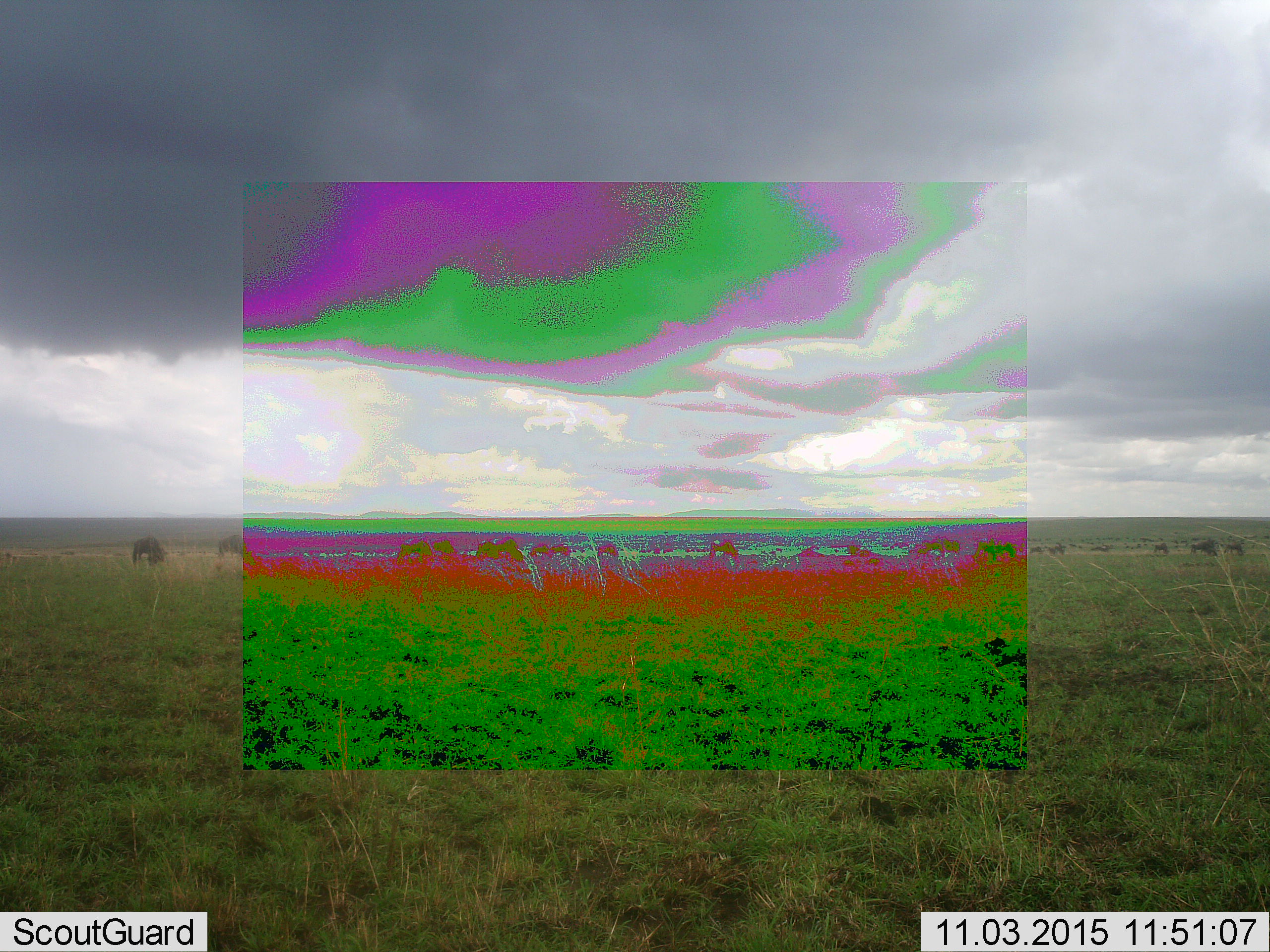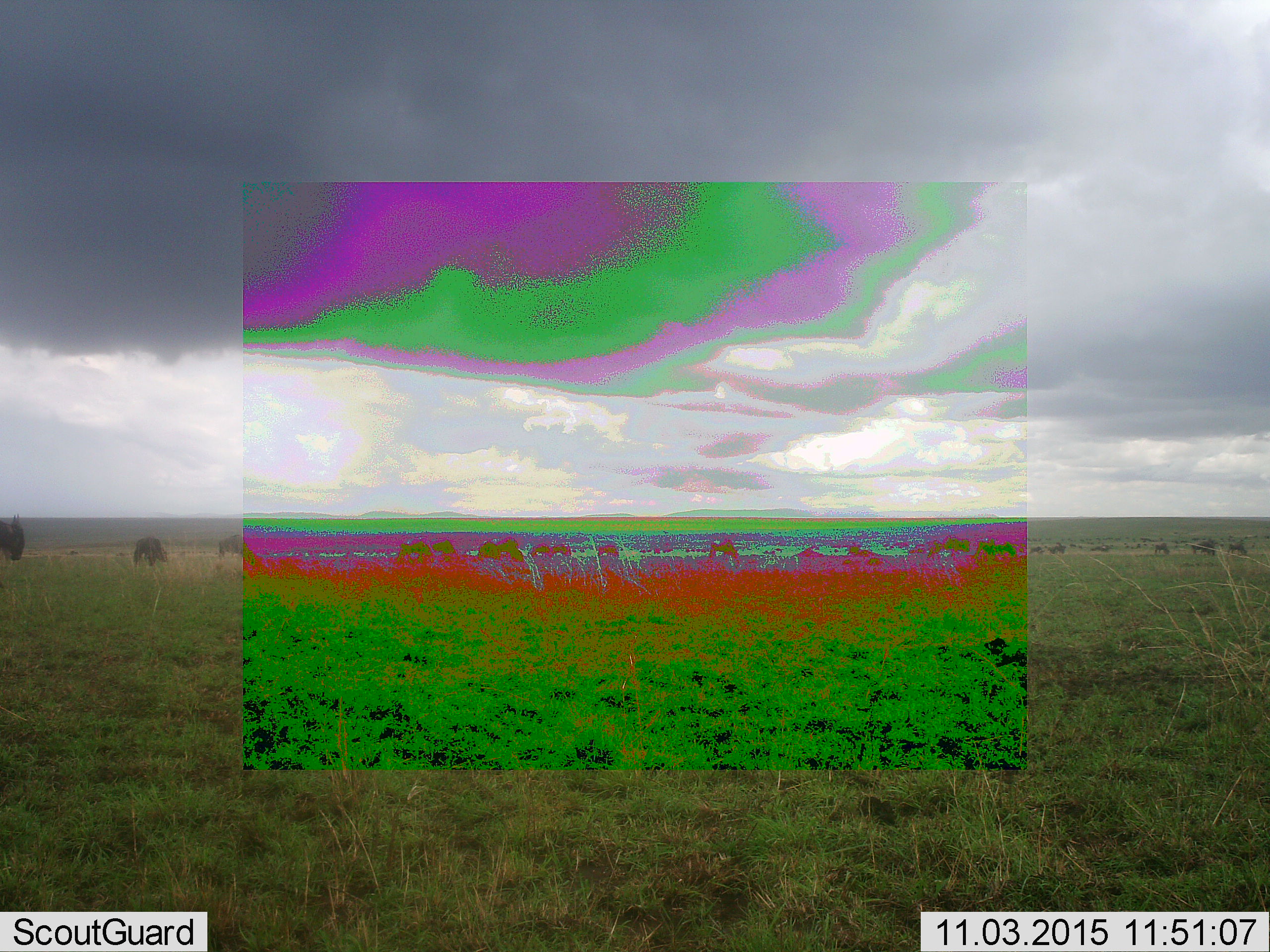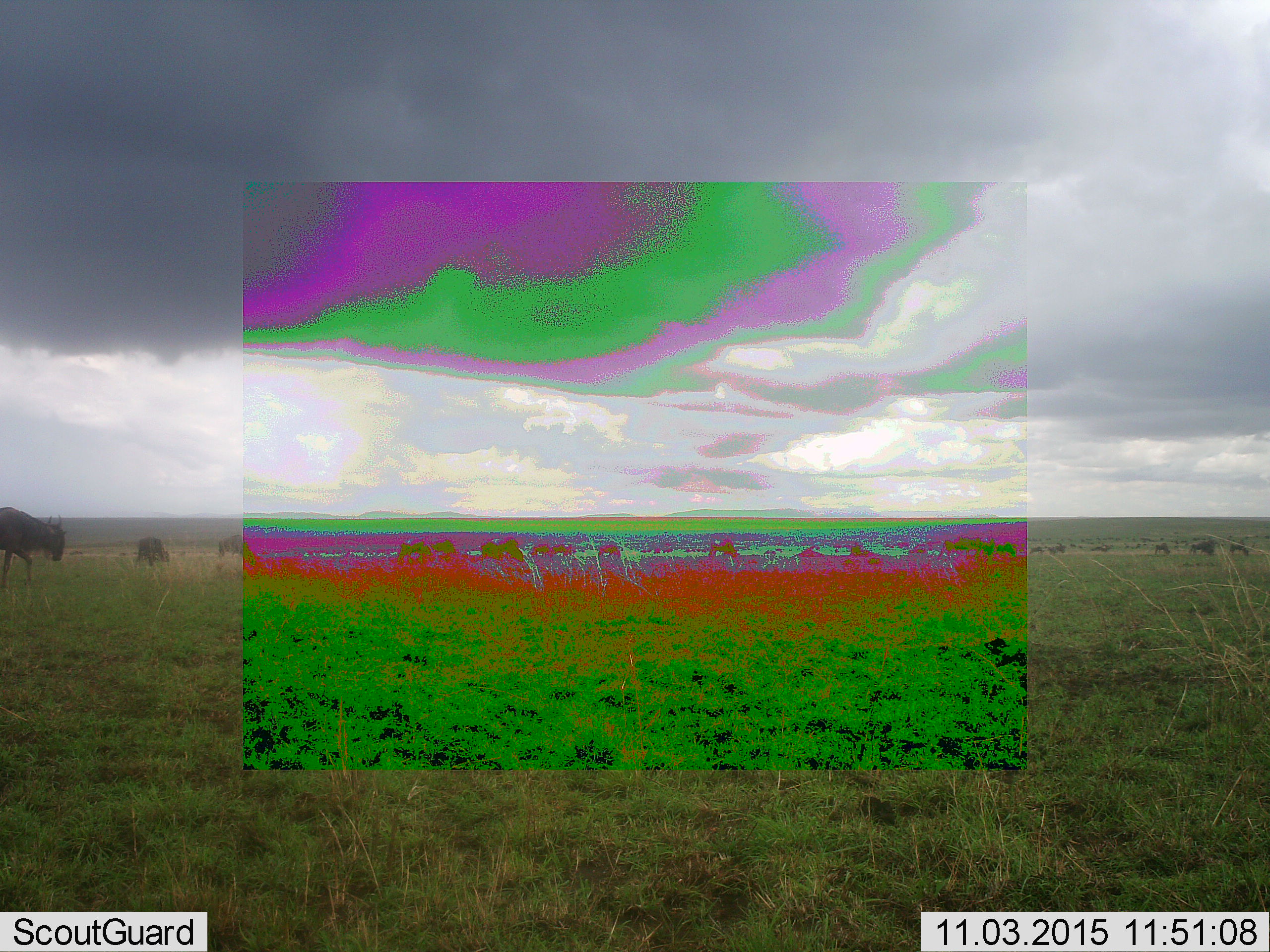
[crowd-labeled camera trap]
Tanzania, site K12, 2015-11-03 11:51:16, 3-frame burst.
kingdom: Animalia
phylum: Chordata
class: Mammalia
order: Artiodactyla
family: Bovidae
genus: Connochaetes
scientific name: Connochaetes taurinus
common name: blue wildebeest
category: wildebeest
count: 11-50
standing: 22%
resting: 11%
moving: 67%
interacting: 11%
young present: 0%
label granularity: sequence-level